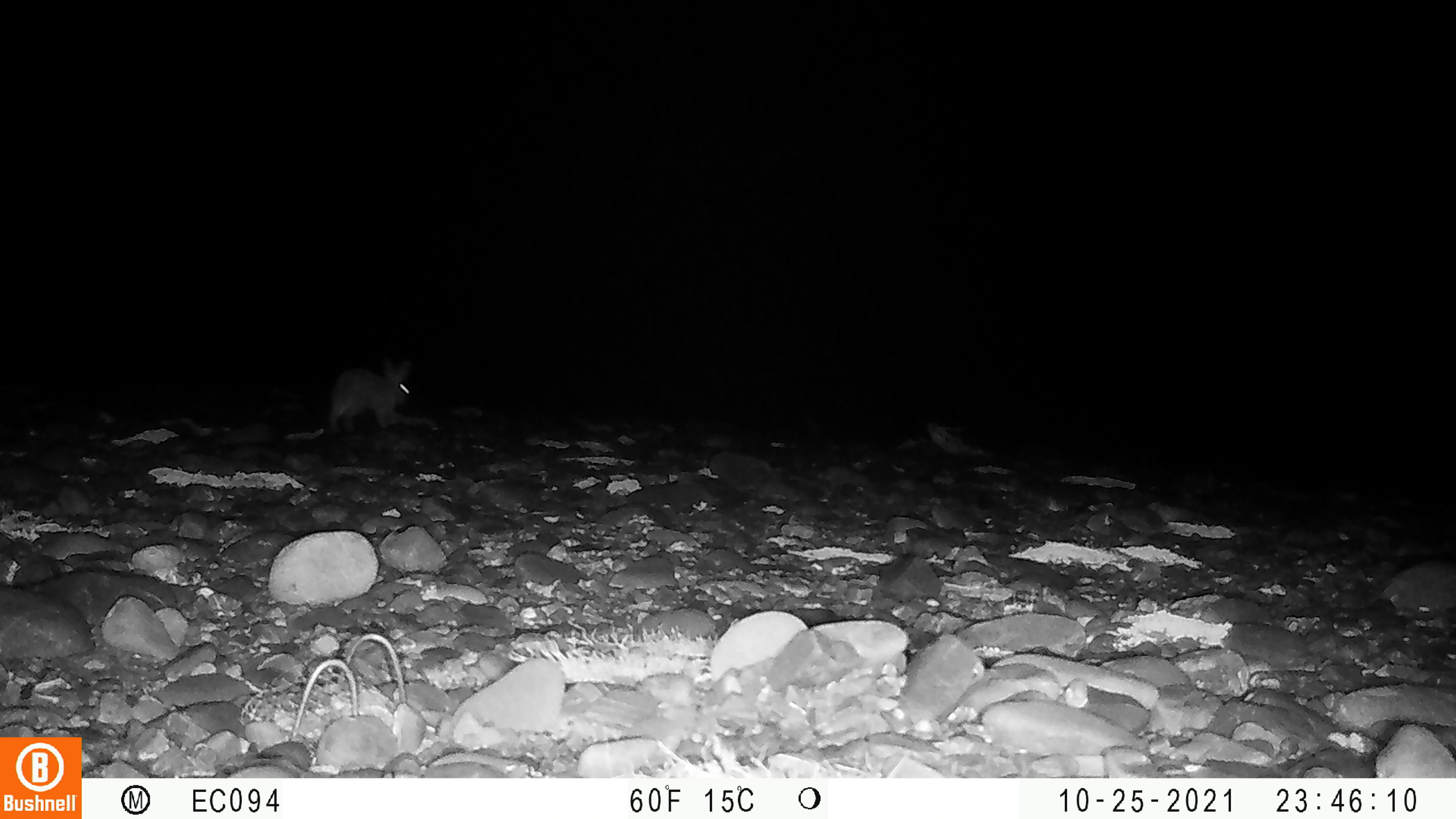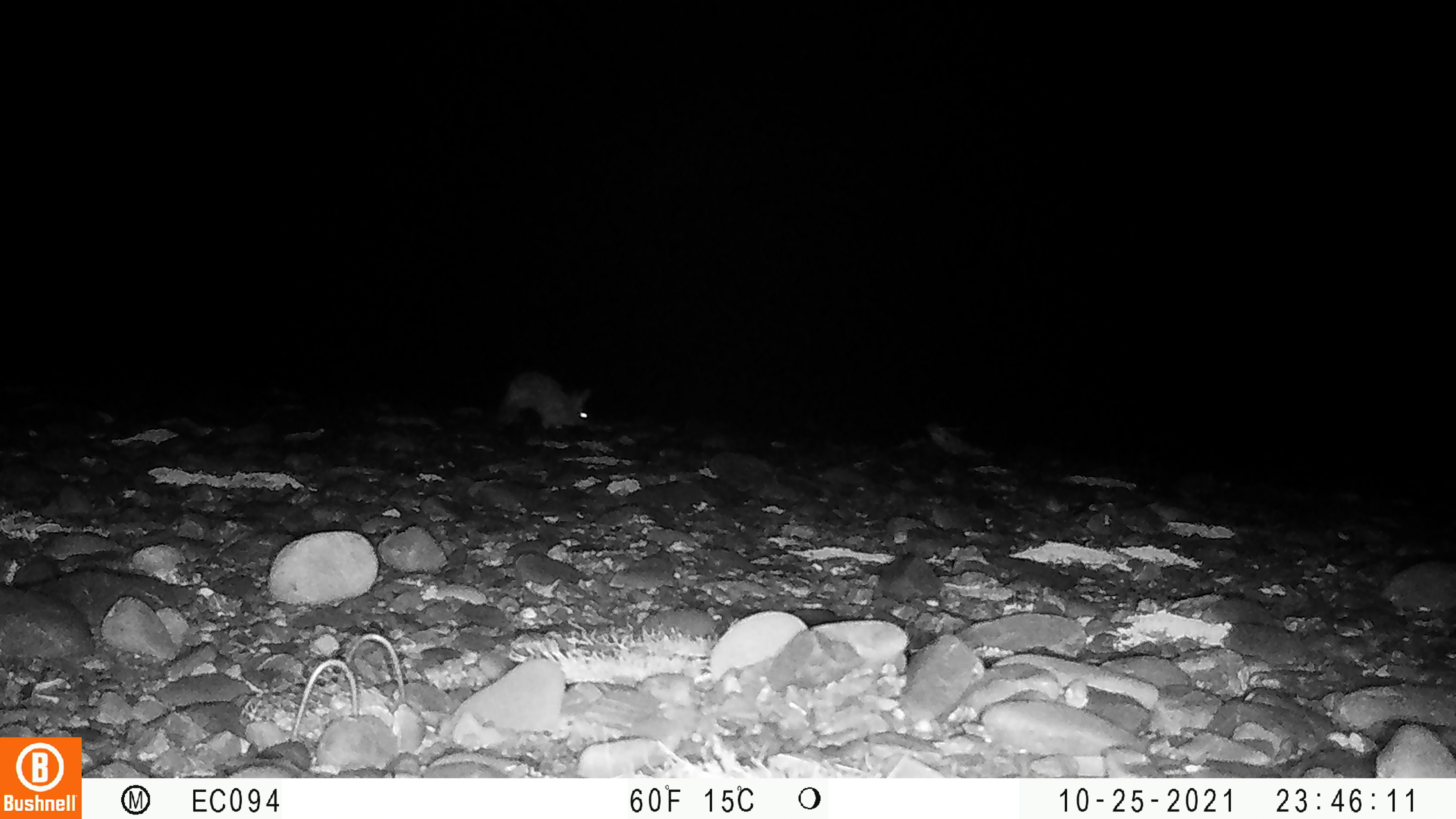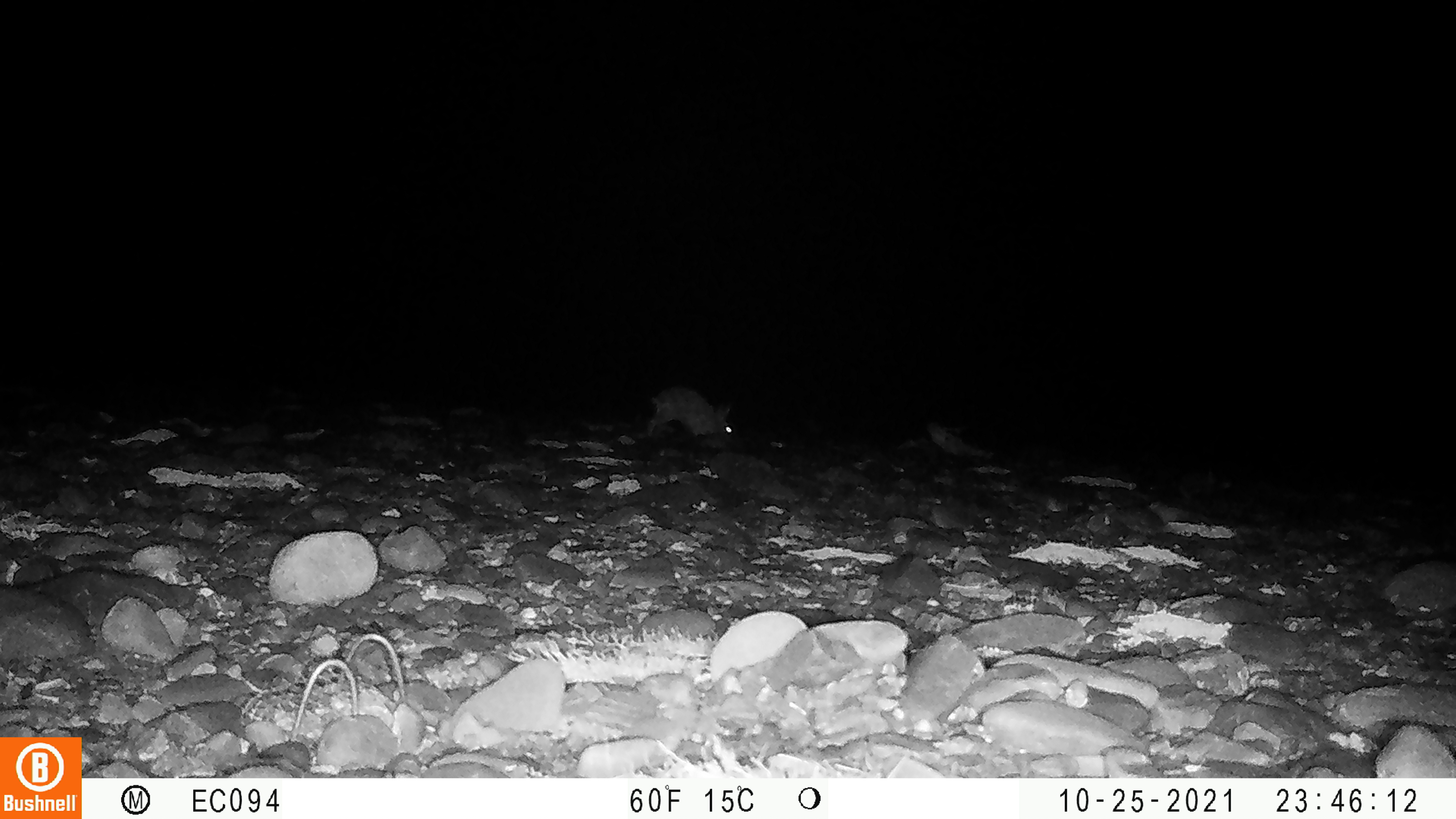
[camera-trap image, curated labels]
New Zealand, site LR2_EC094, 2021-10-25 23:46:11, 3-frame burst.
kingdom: Animalia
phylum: Chordata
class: Mammalia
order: Lagomorpha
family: Leporidae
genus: Oryctolagus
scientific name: Oryctolagus cuniculus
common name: european rabbit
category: rabbit